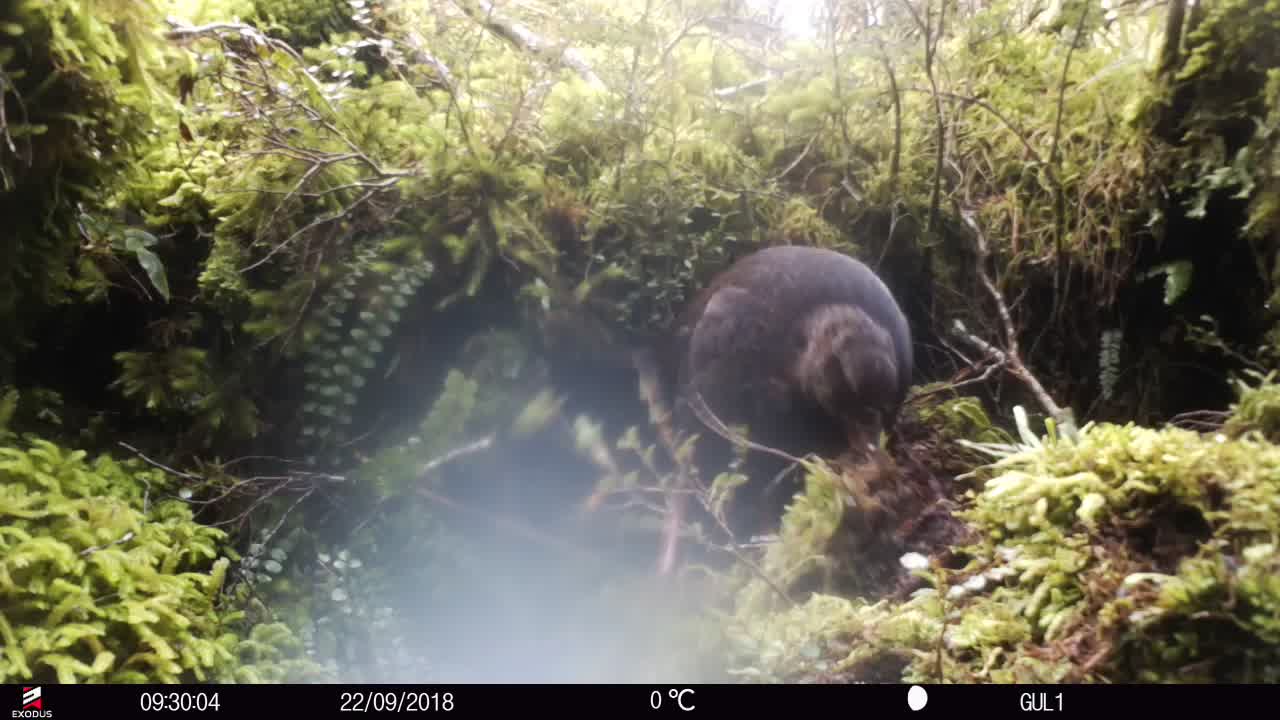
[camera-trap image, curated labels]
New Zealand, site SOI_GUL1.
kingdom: Animalia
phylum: Chordata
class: Aves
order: Gruiformes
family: Rallidae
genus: Gallirallus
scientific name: Gallirallus australis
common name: weka